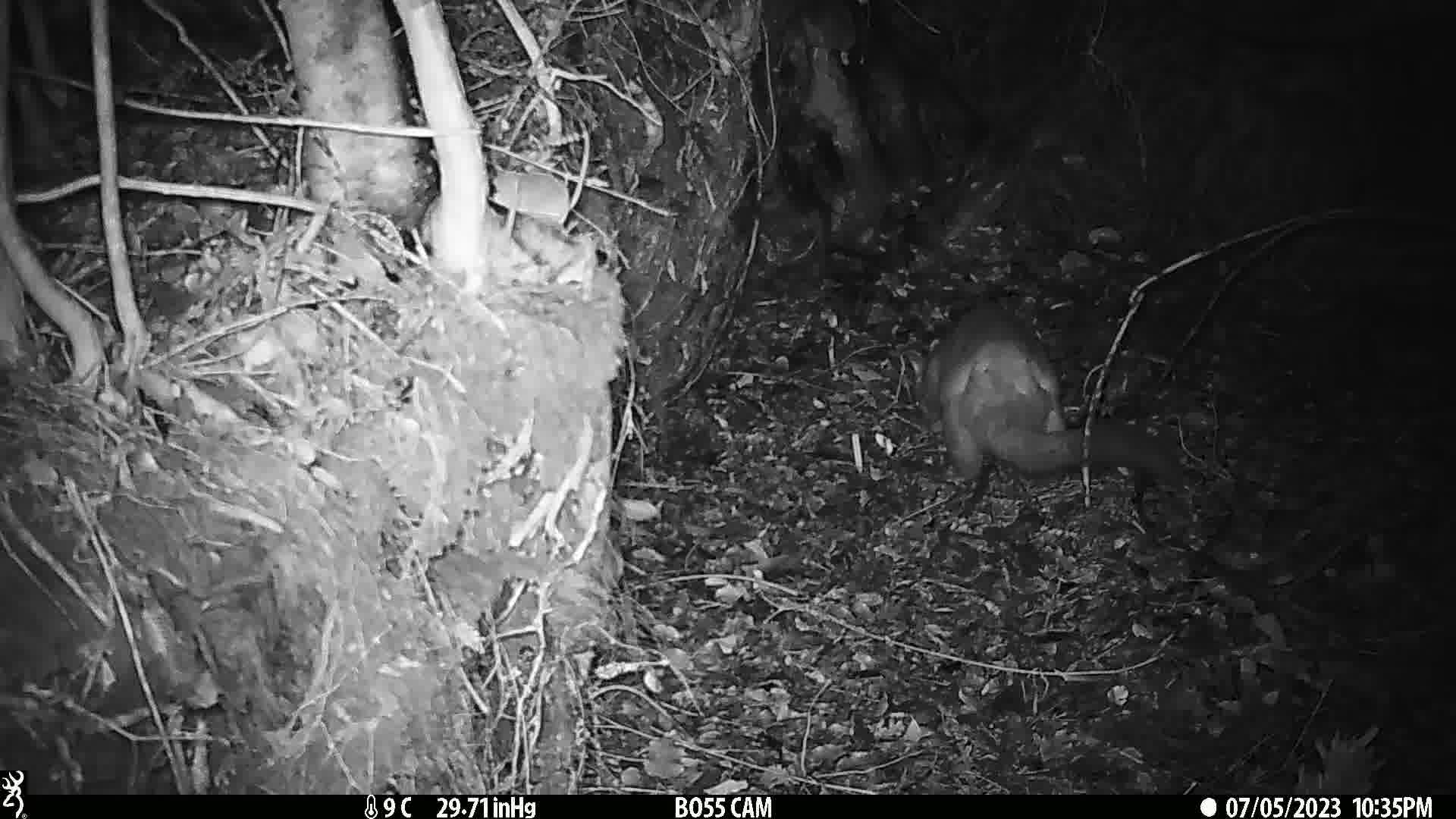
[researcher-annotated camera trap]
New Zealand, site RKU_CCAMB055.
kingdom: Animalia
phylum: Chordata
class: Mammalia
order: Diprotodontia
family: Phalangeridae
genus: Trichosurus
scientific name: Trichosurus vulpecula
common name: common brushtail possum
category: possum